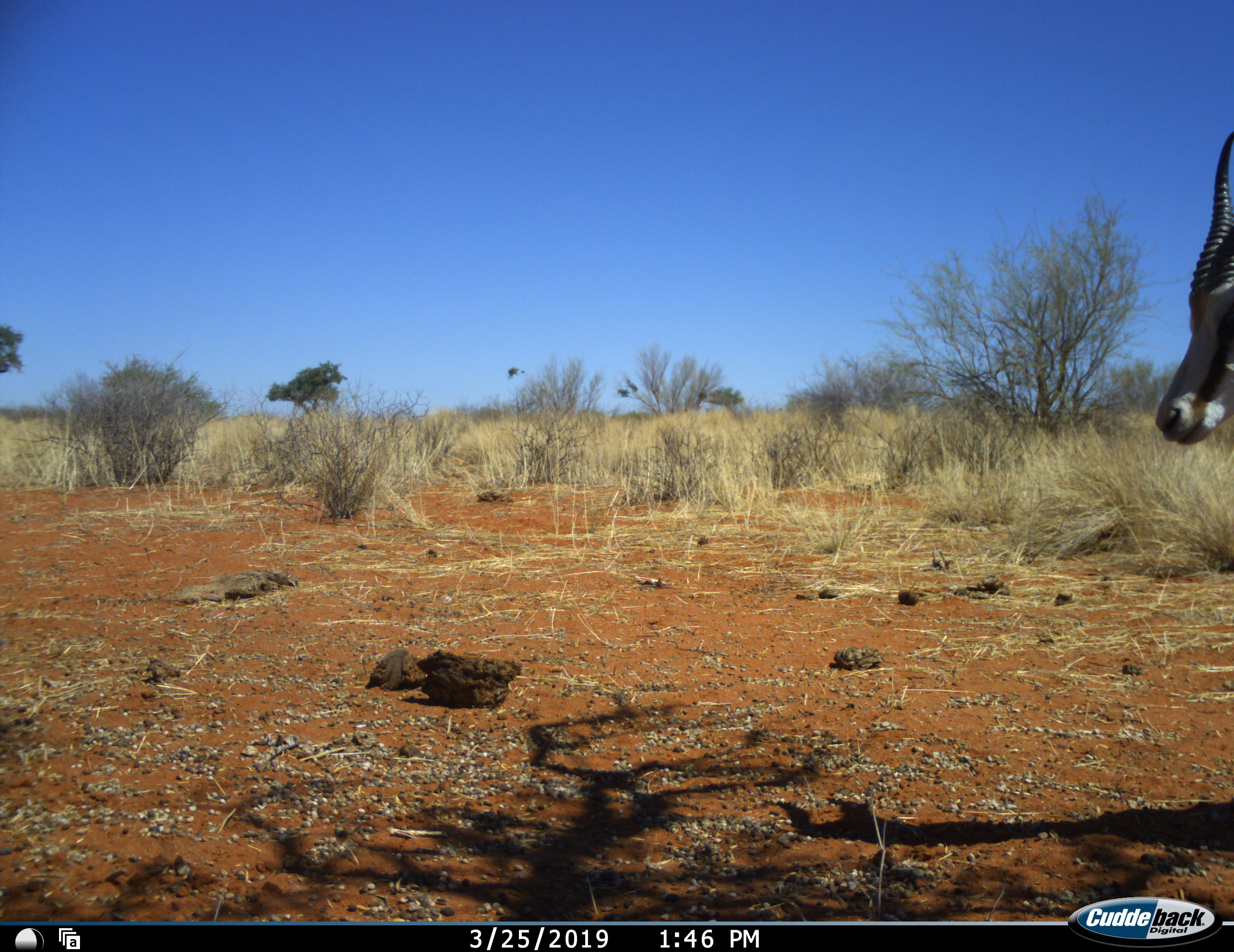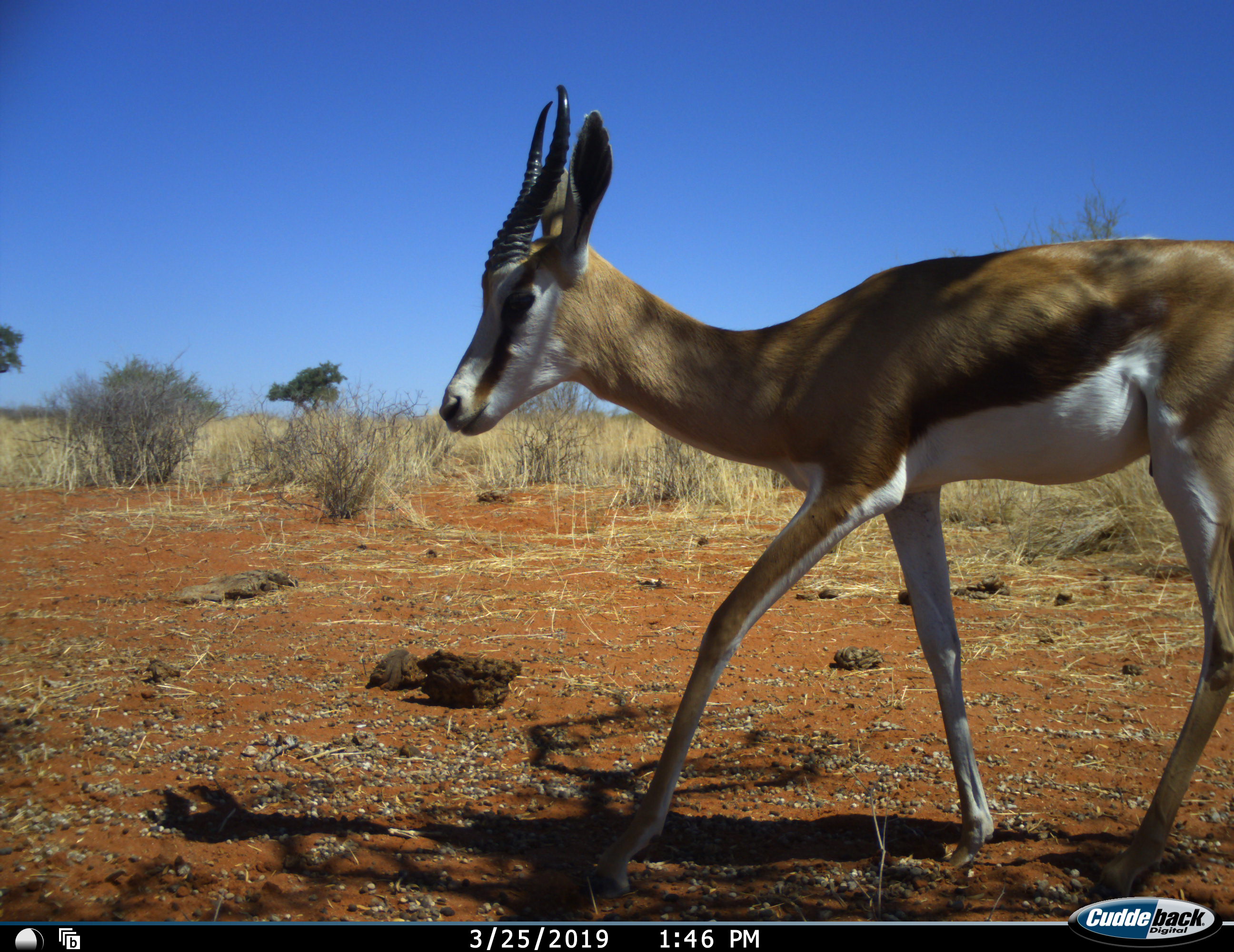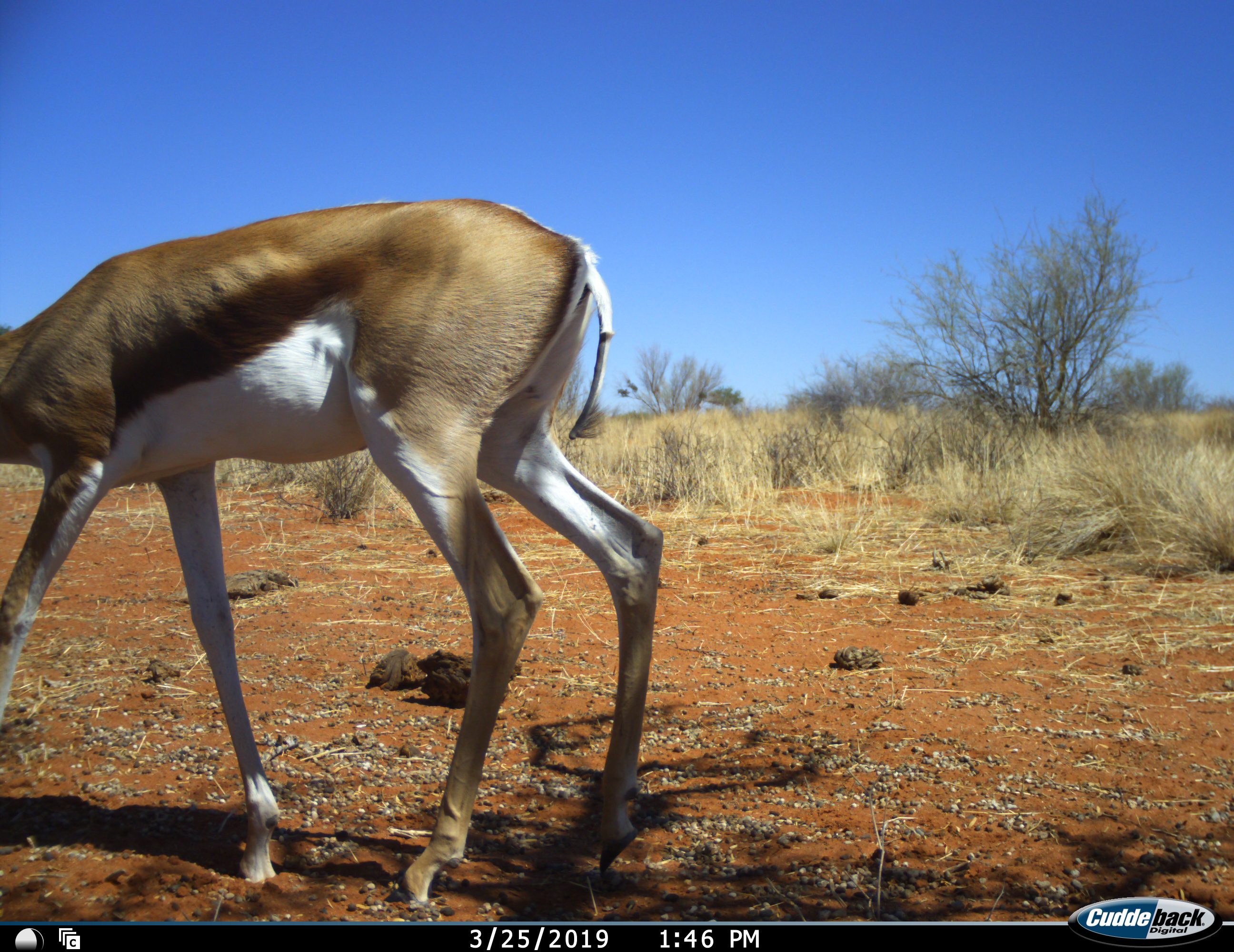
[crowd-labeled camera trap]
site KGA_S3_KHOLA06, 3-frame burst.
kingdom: Animalia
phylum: Chordata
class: Mammalia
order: Artiodactyla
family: Bovidae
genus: Antidorcas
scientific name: Antidorcas marsupialis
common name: springbok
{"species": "springbok (Antidorcas marsupialis)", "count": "1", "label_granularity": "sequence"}